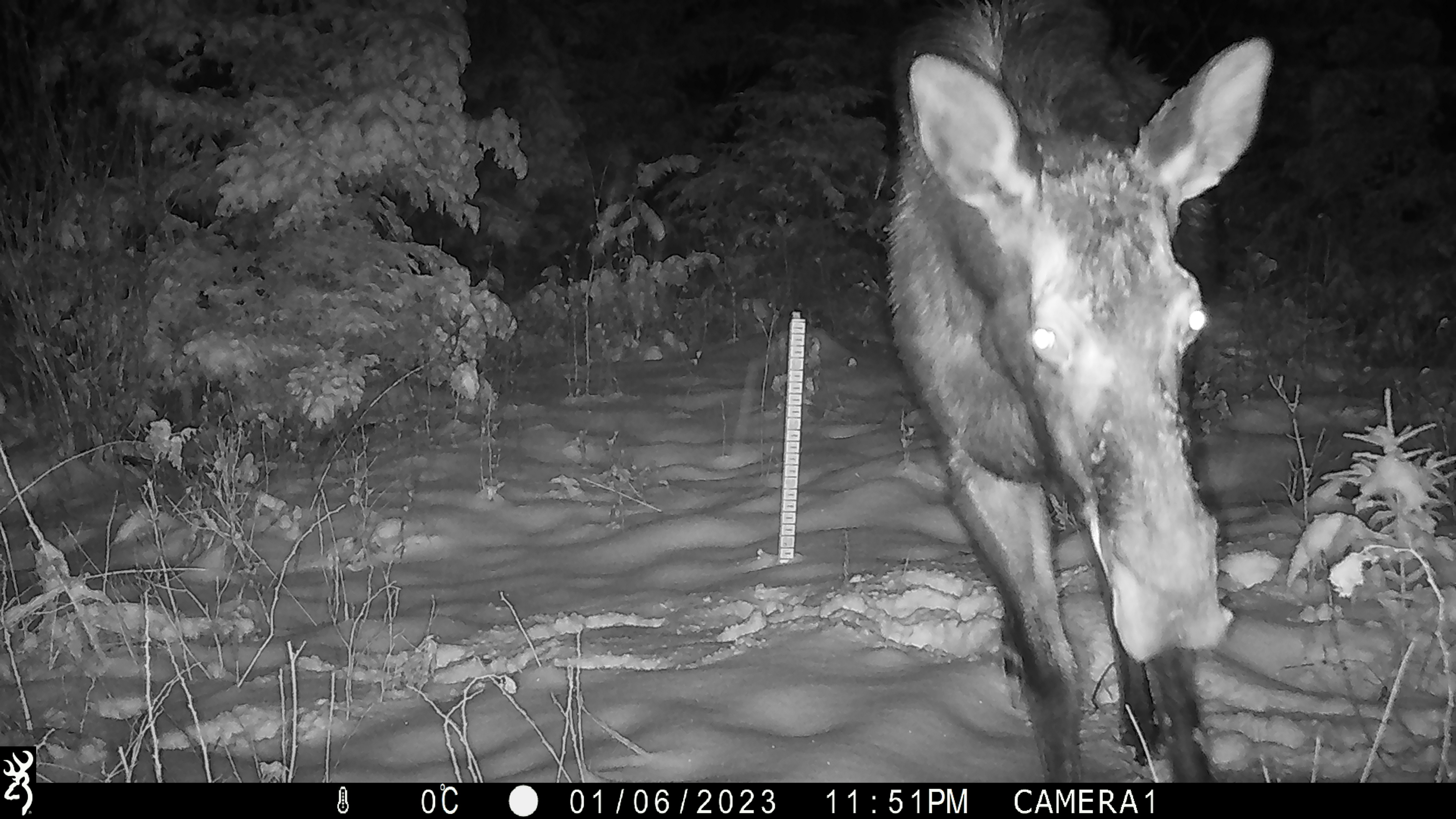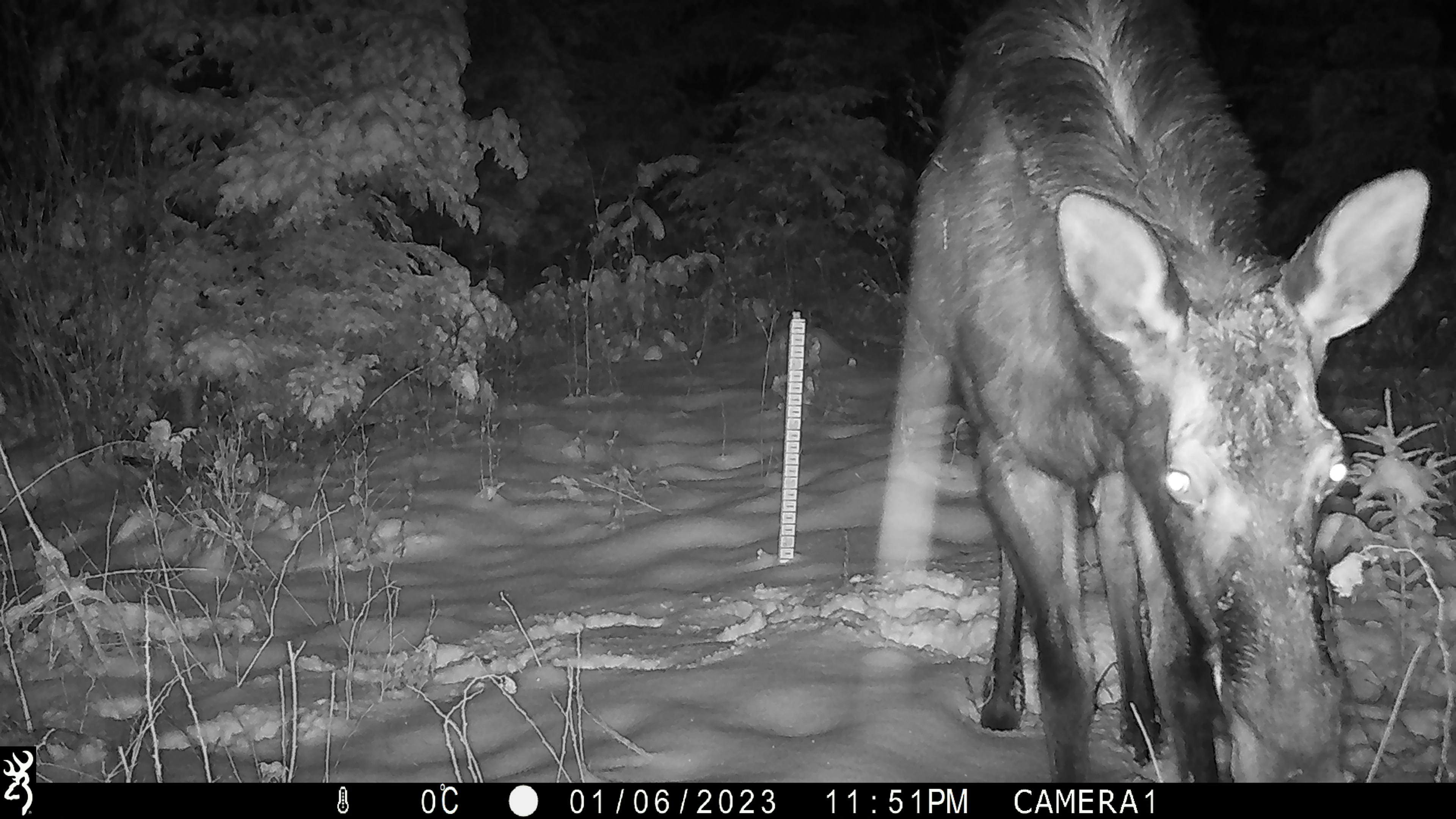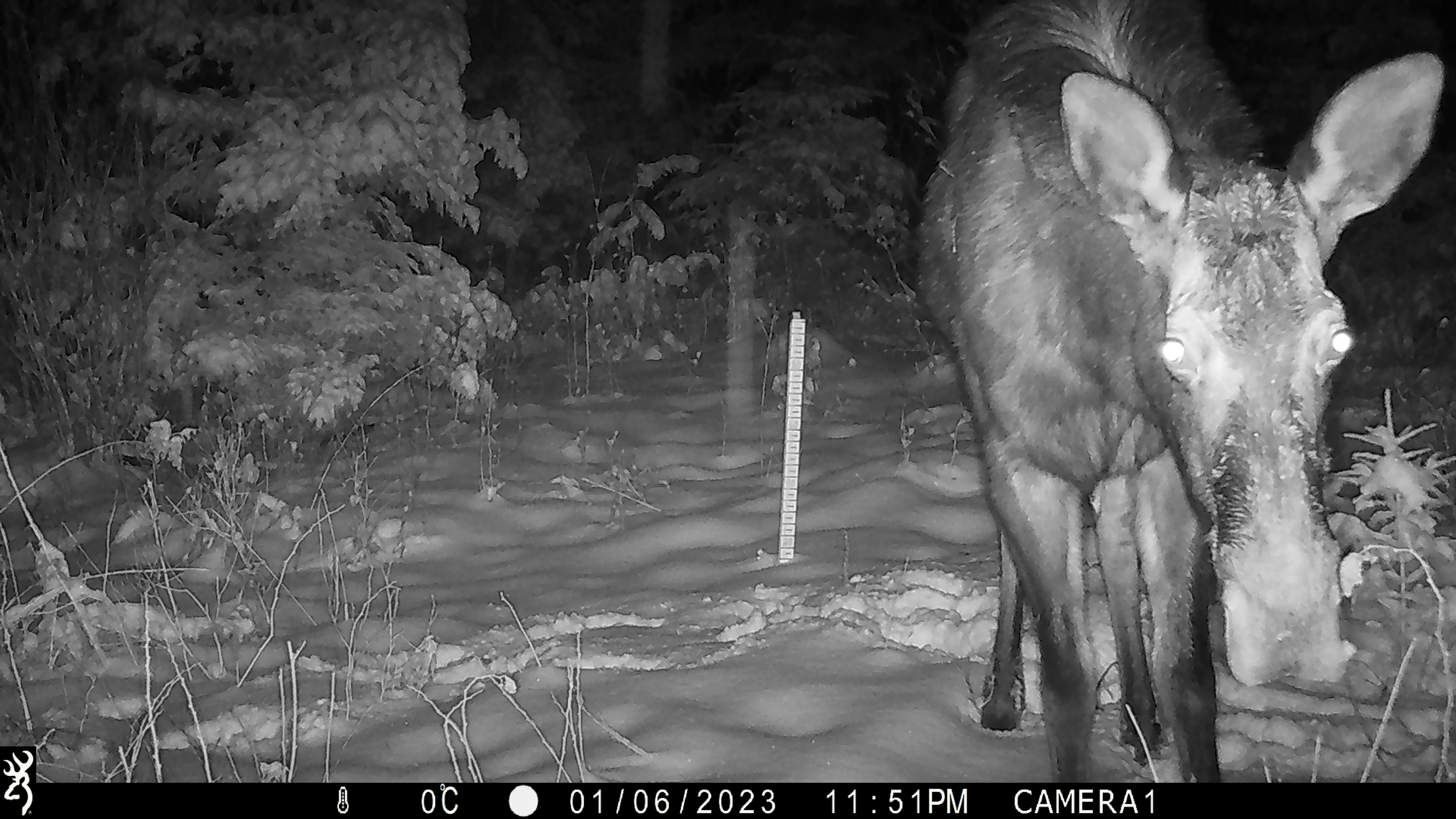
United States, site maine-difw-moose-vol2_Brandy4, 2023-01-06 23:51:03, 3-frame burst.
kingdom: Animalia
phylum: Chordata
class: Mammalia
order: Artiodactyla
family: Cervidae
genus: Alces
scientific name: Alces alces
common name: moose